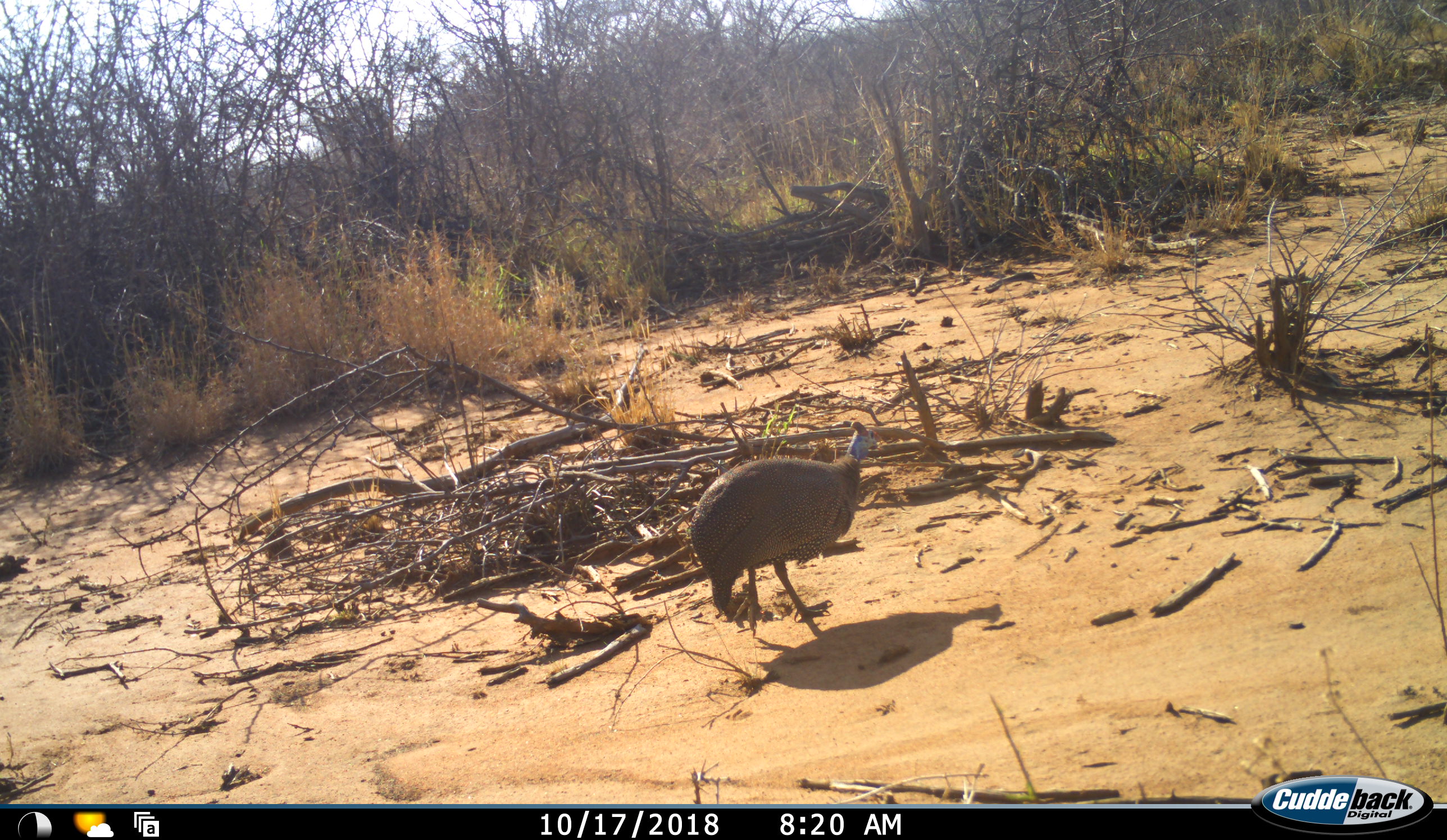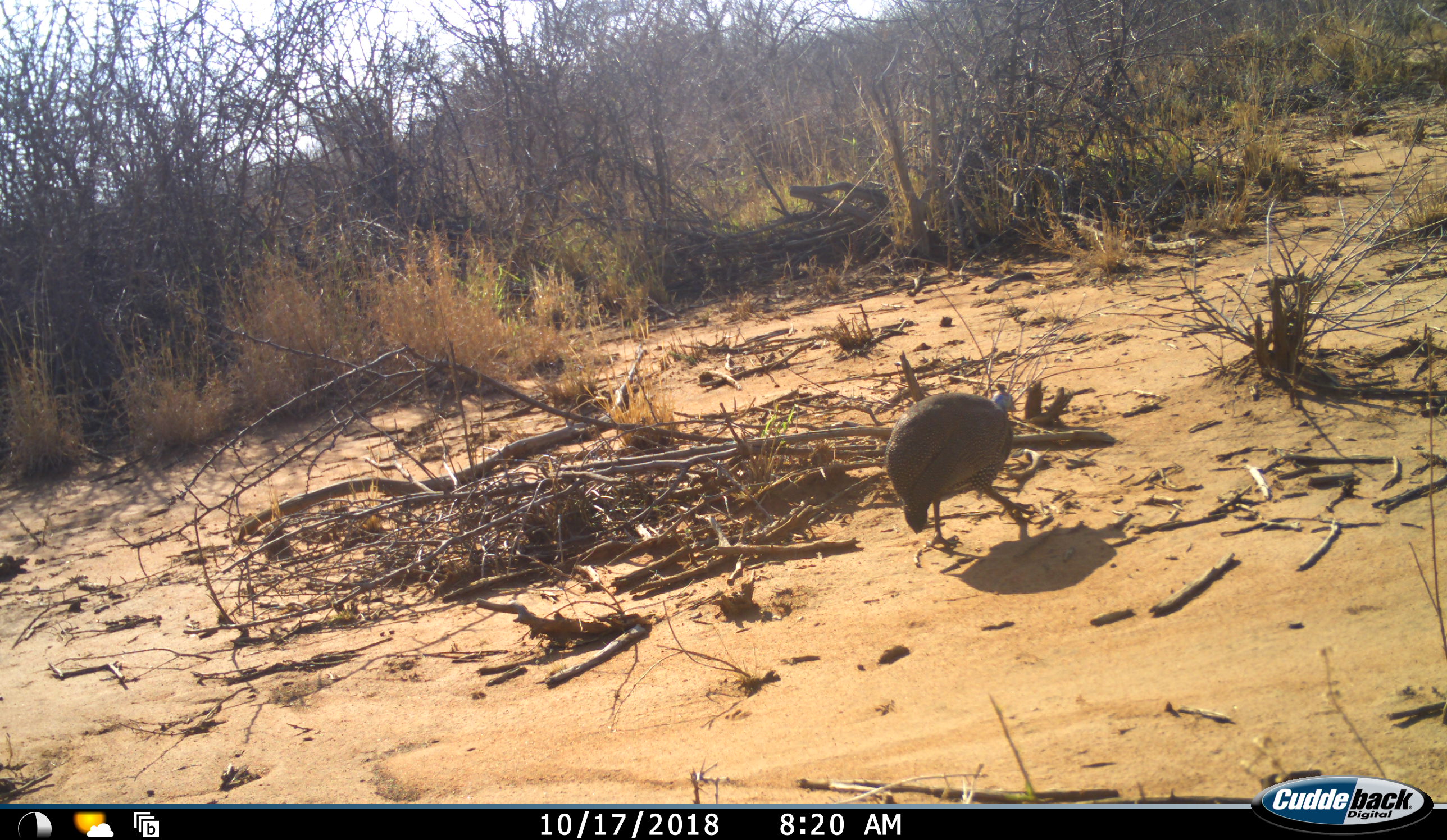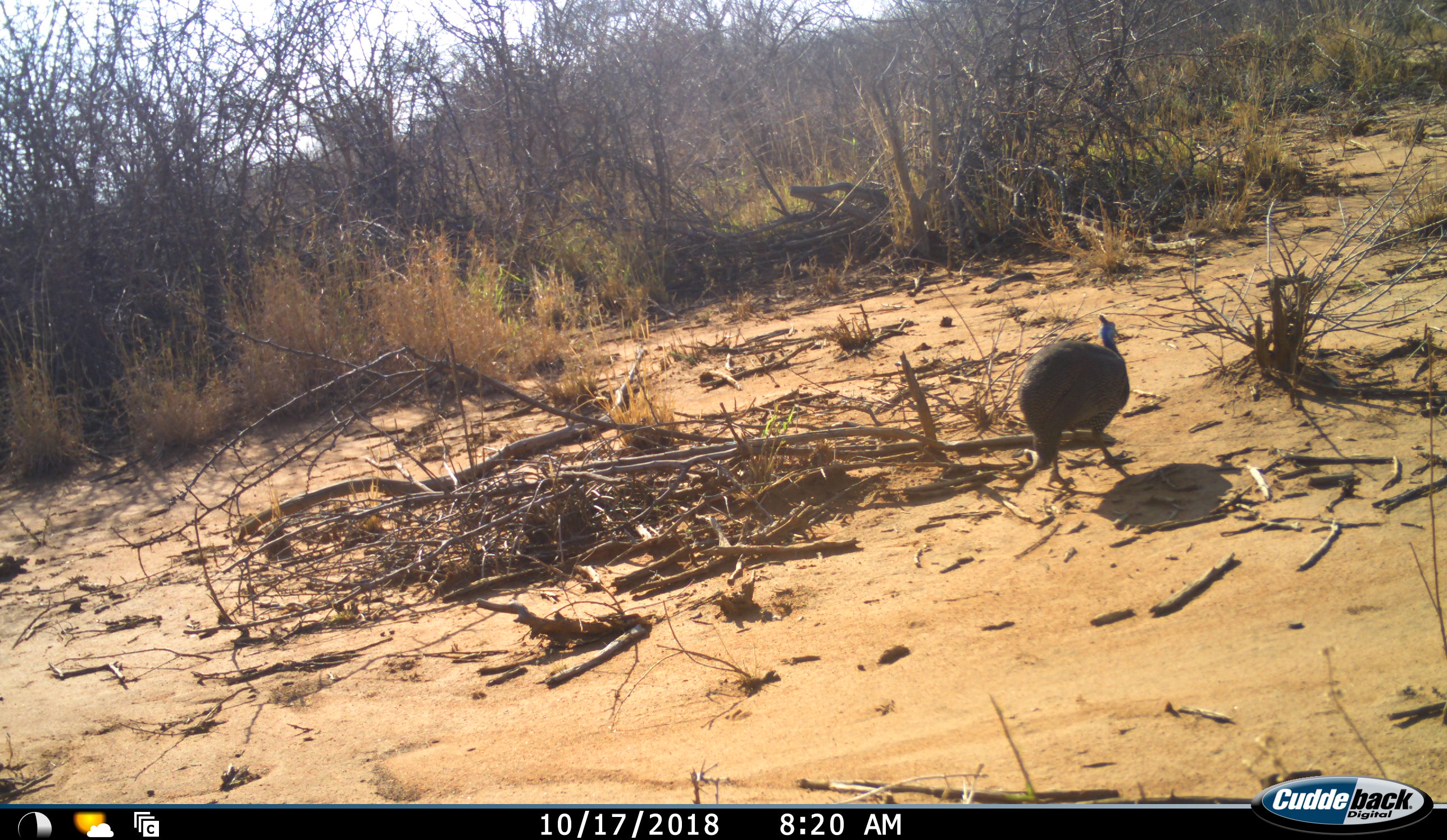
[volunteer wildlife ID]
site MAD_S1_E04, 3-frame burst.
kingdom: Animalia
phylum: Chordata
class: Aves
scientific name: Aves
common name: bird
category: birdother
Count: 1.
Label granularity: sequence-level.